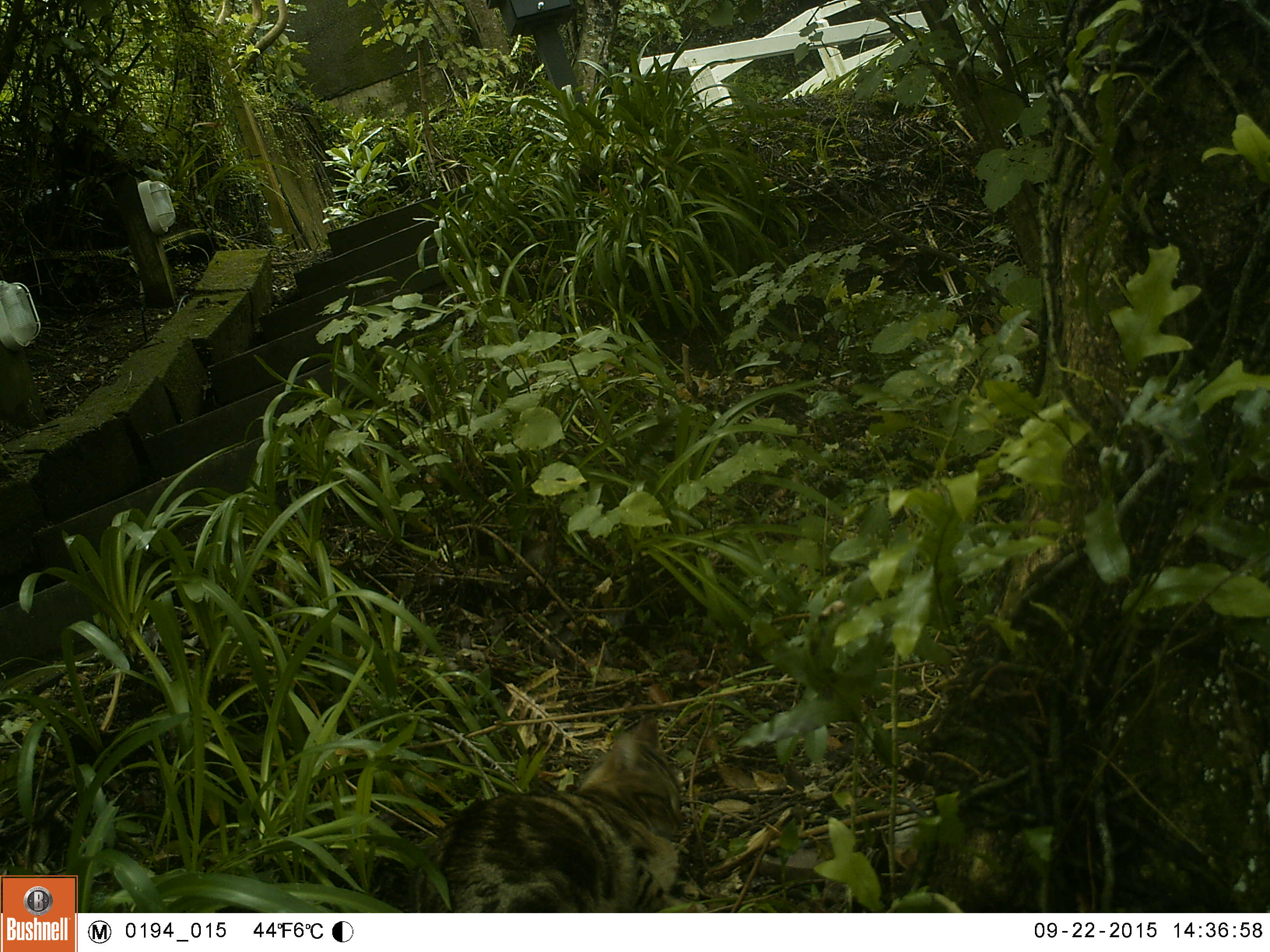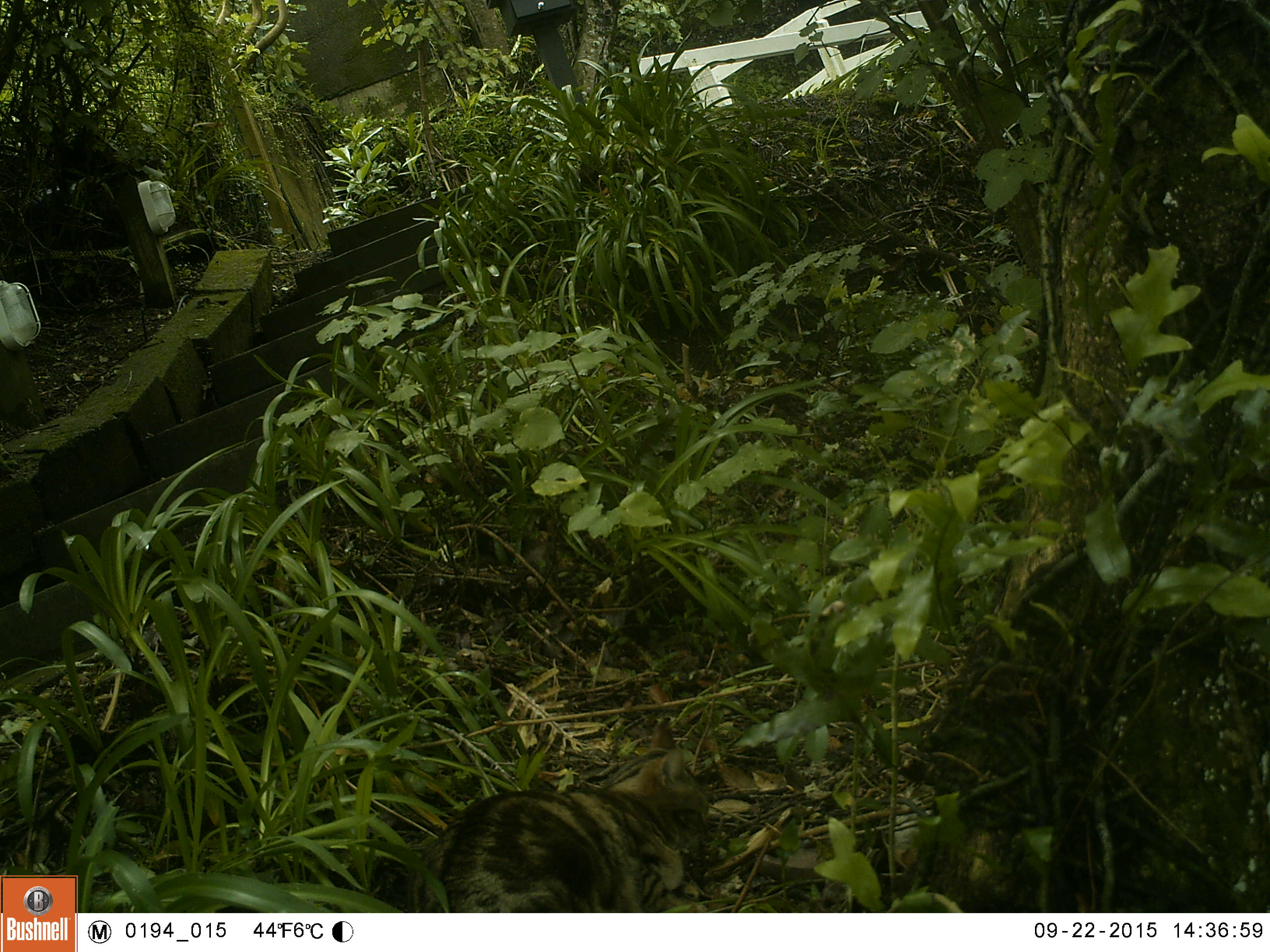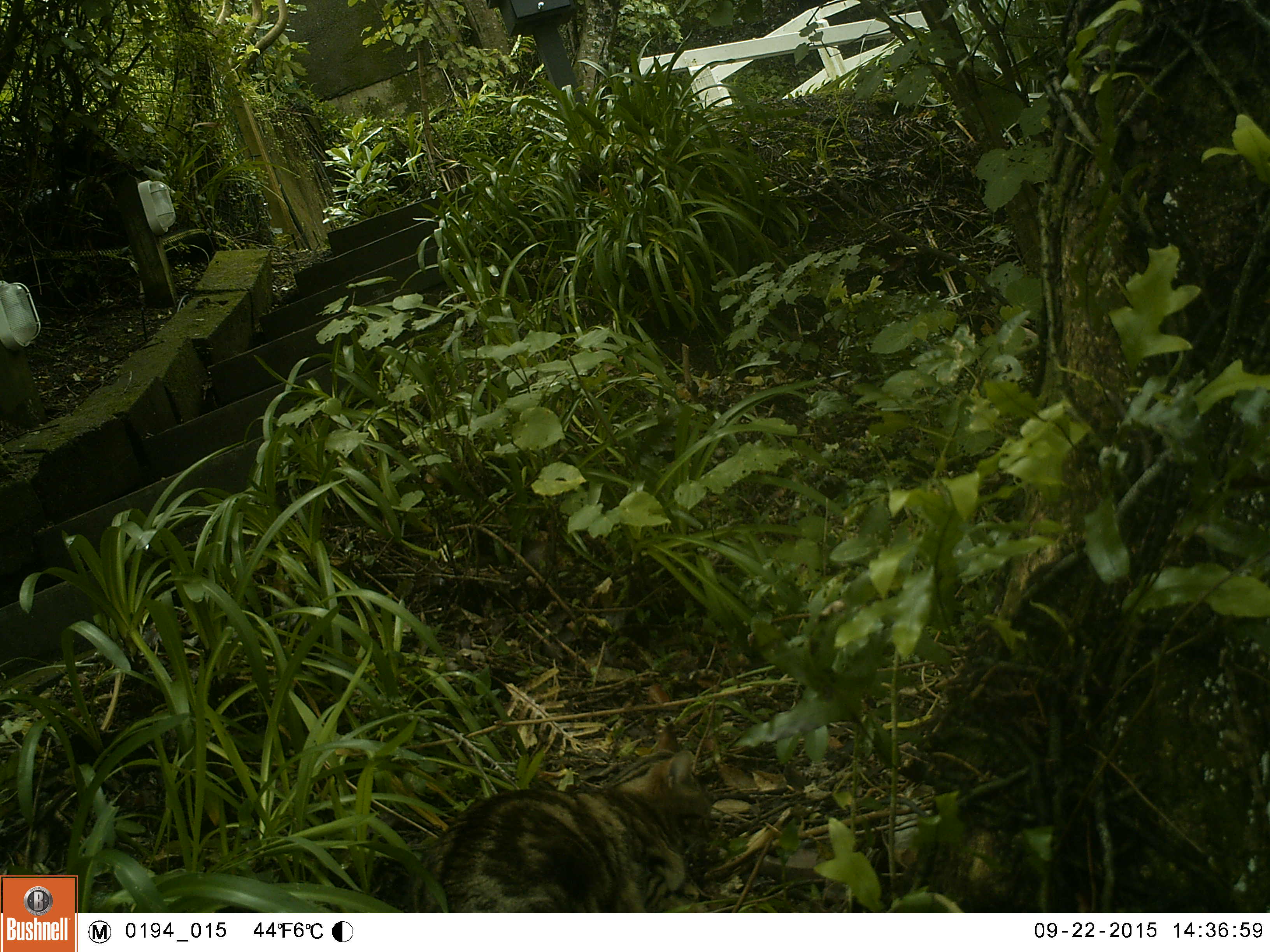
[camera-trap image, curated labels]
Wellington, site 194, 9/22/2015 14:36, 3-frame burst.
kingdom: Animalia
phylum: Chordata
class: Mammalia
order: Carnivora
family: Felidae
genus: Felis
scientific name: Felis catus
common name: cat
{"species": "cat (Felis catus)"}